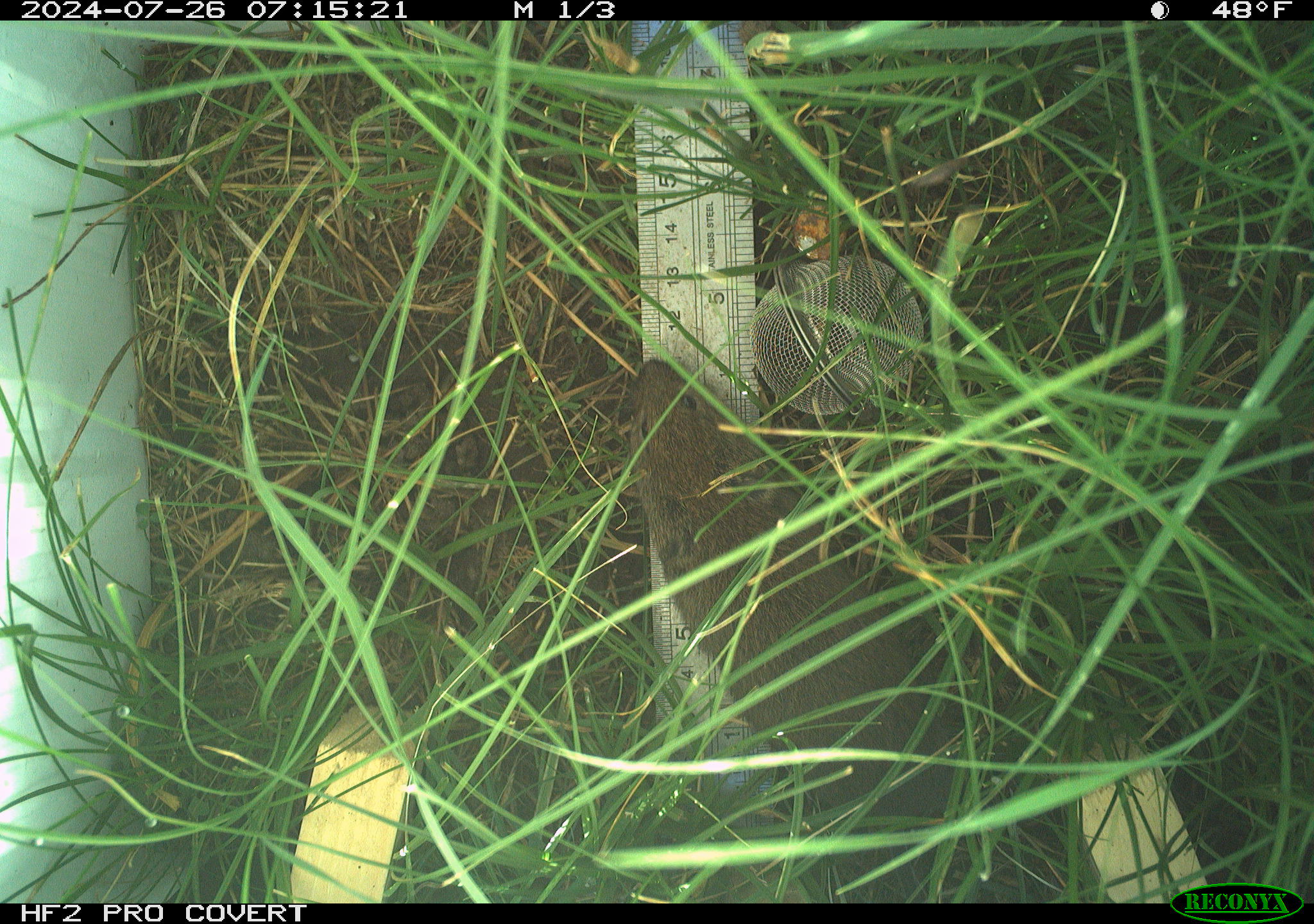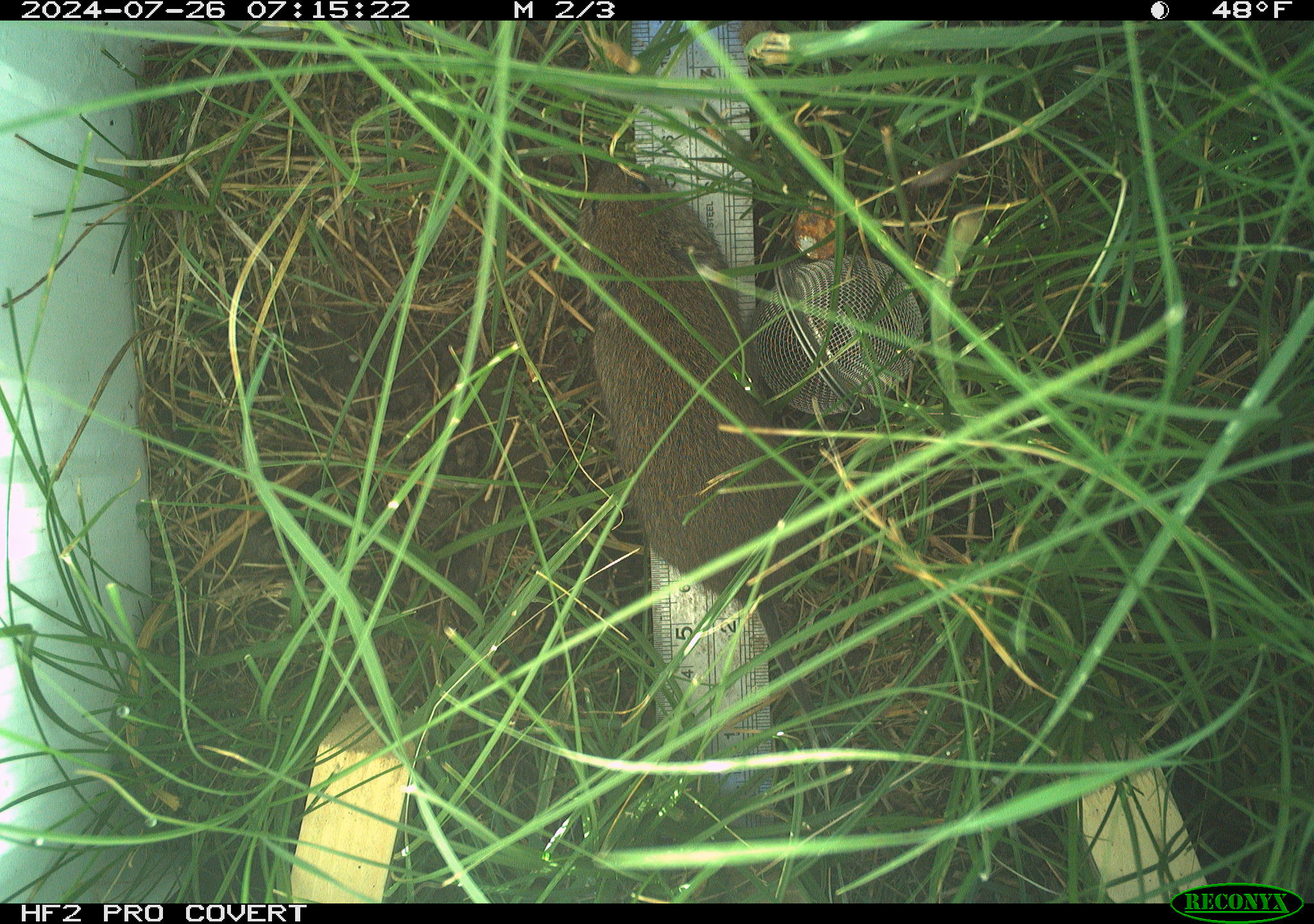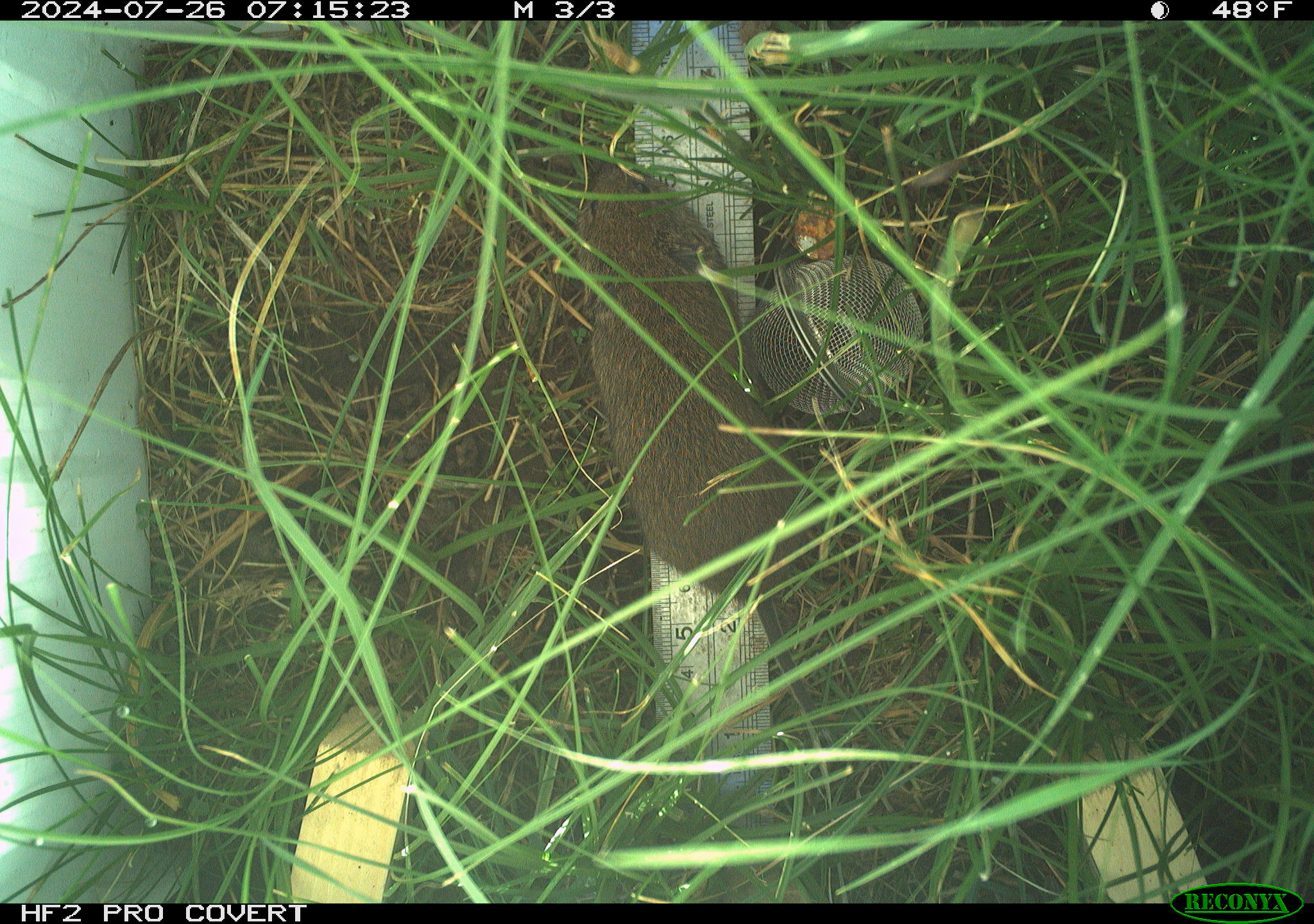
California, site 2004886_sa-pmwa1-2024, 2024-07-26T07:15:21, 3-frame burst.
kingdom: Animalia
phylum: Chordata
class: Mammalia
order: Rodentia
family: Cricetidae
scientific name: Arvicolinae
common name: voles, lemmings, and muskrats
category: arvicolinae subfamily